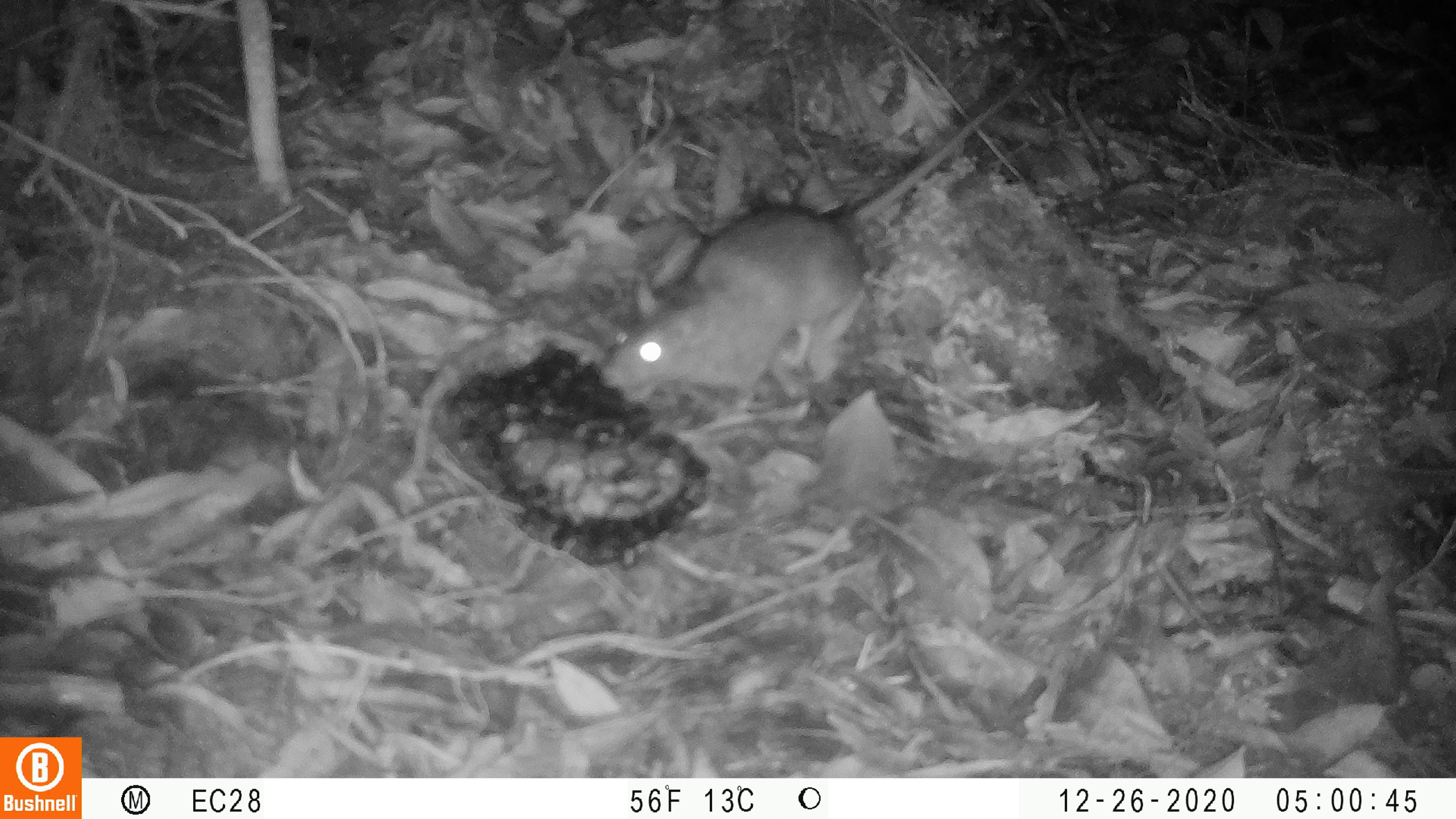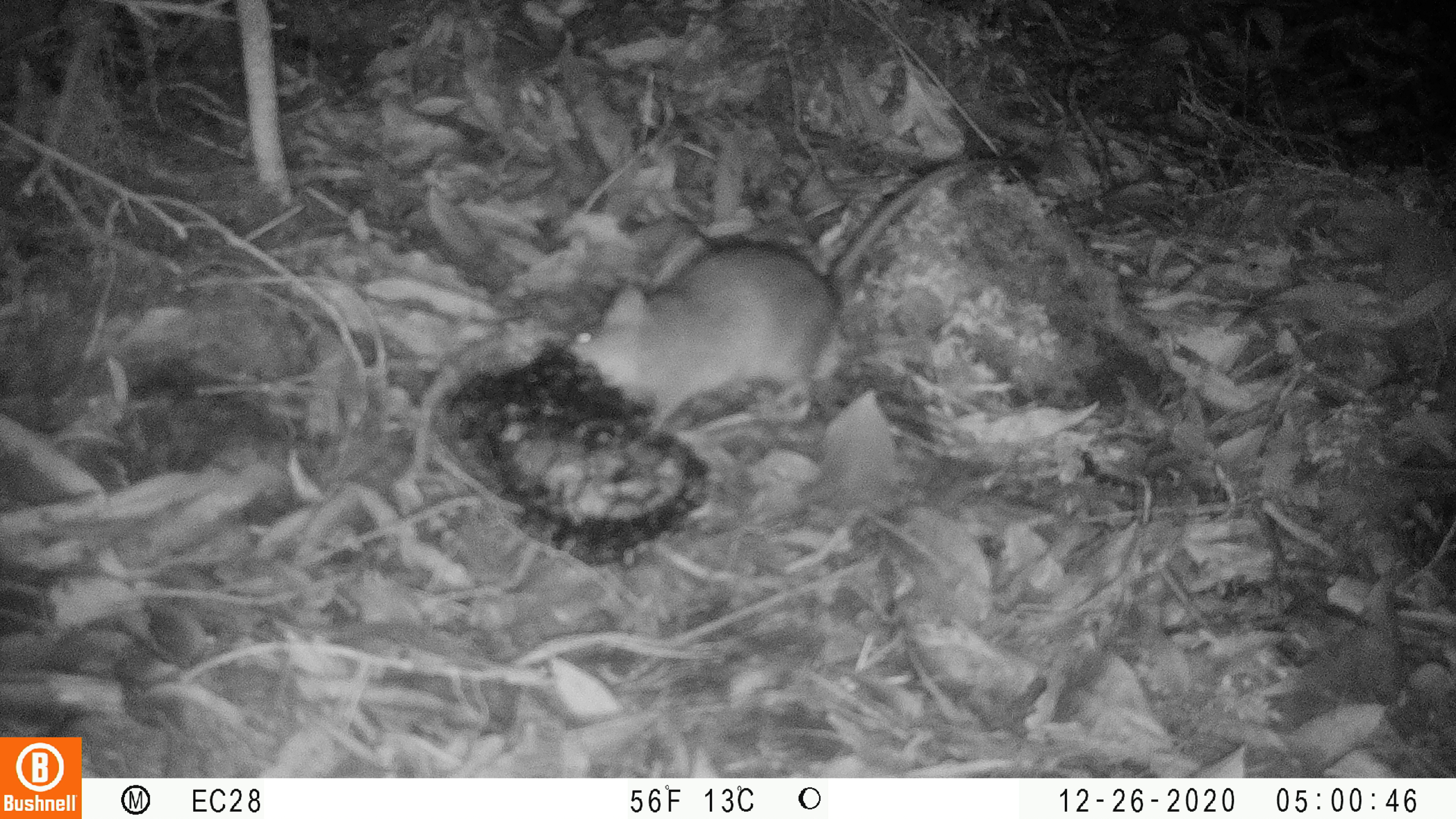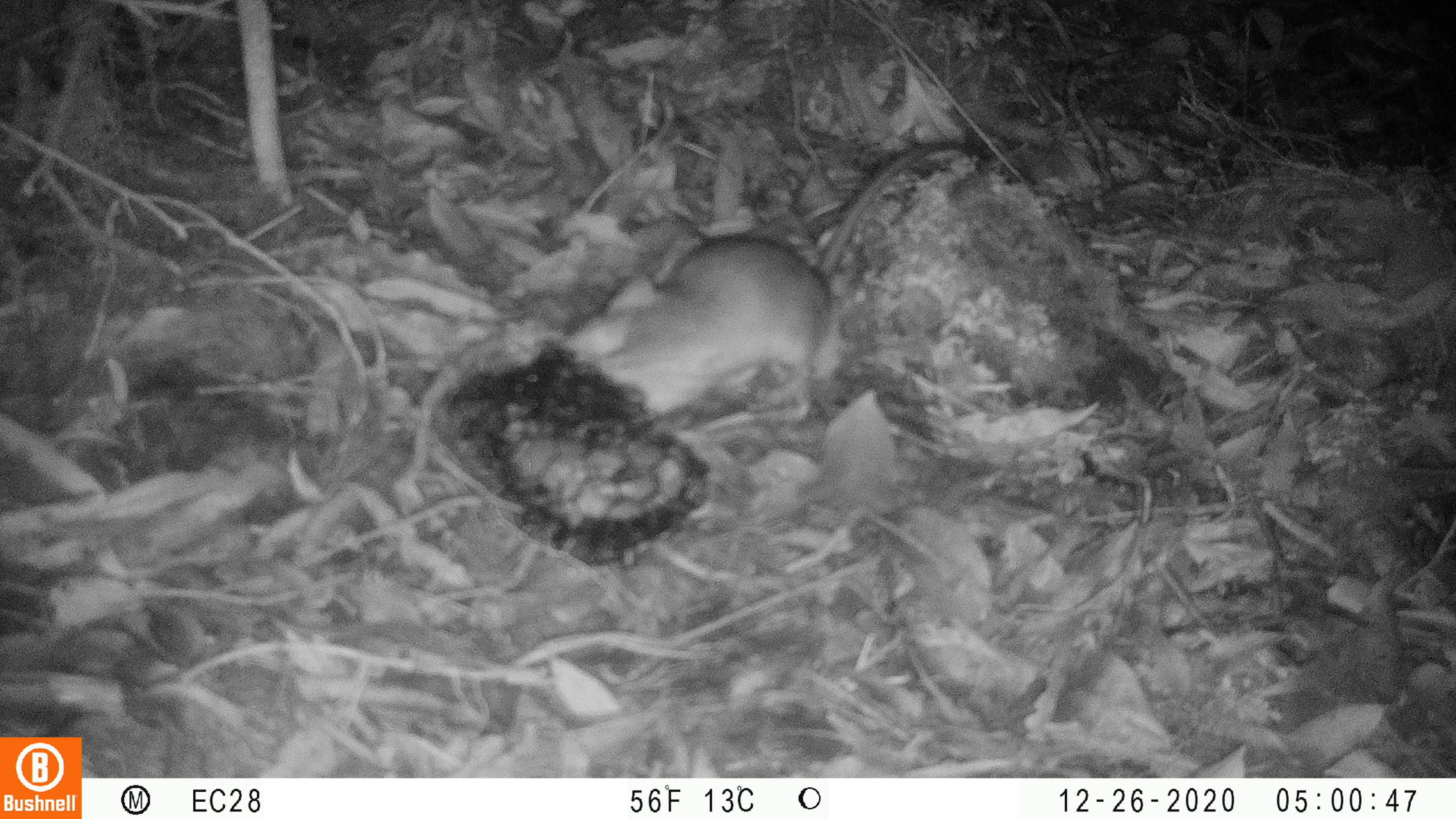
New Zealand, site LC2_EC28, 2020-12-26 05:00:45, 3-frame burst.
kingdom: Animalia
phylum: Chordata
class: Mammalia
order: Rodentia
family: Muridae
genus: Rattus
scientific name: Rattus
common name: rat